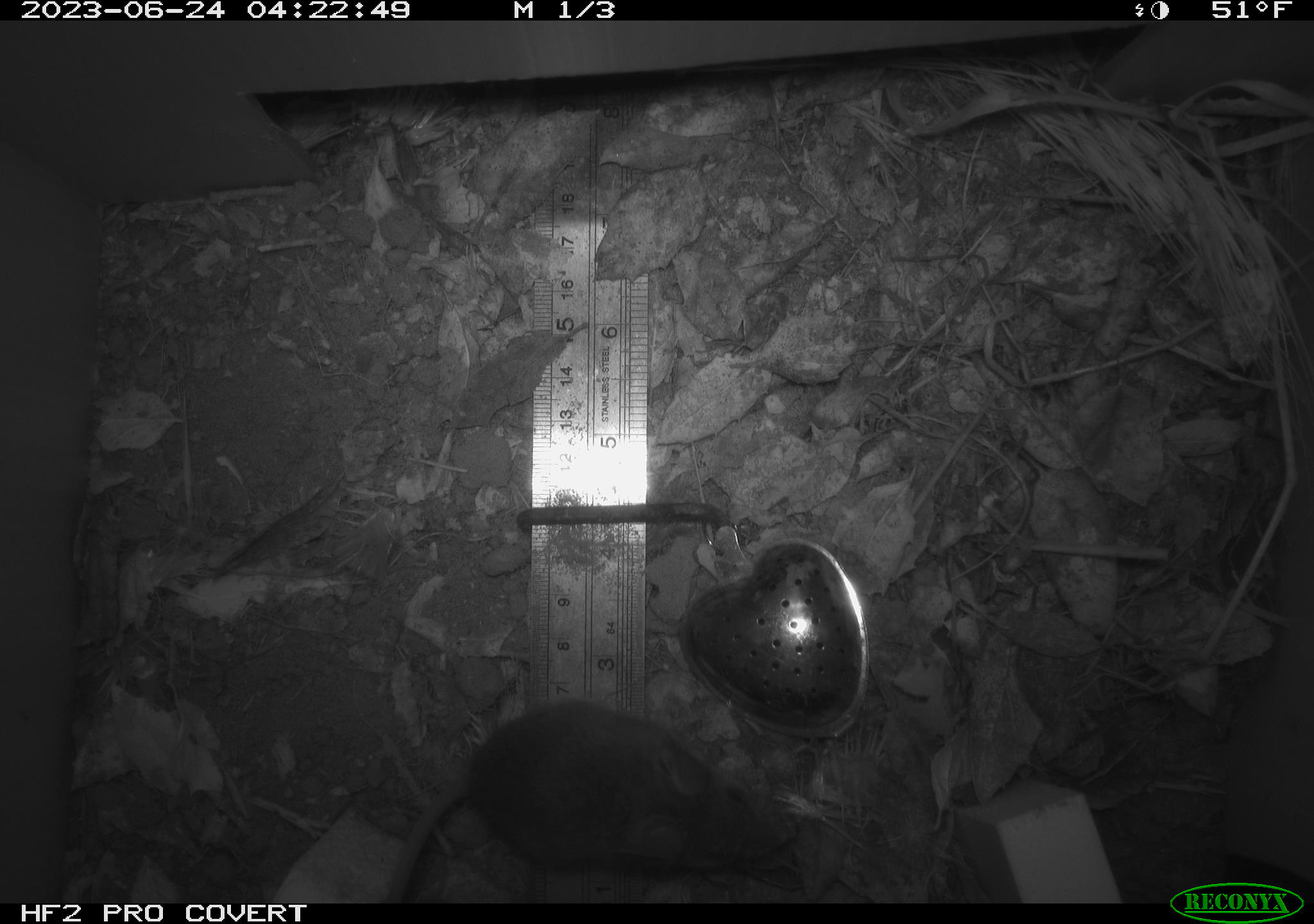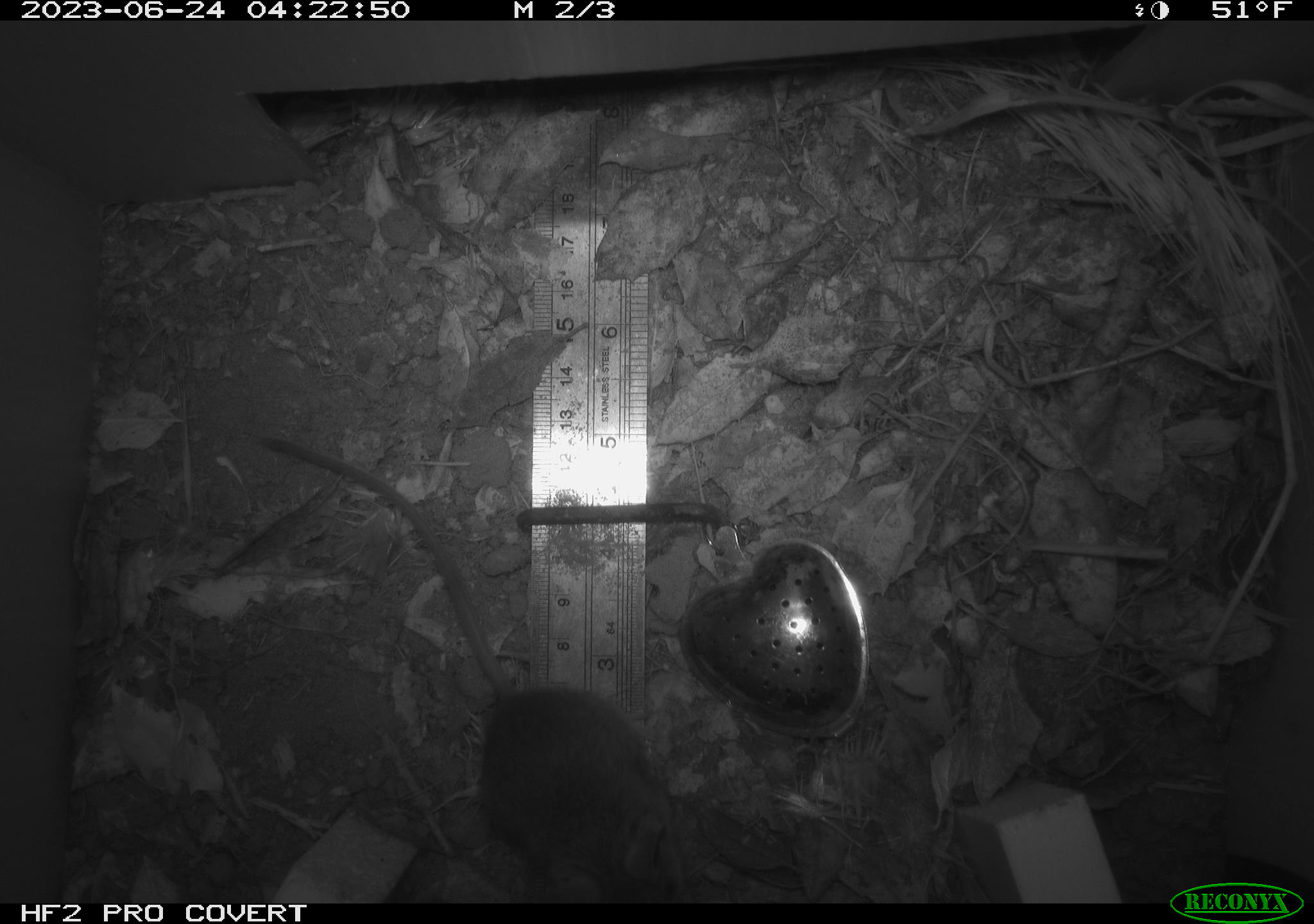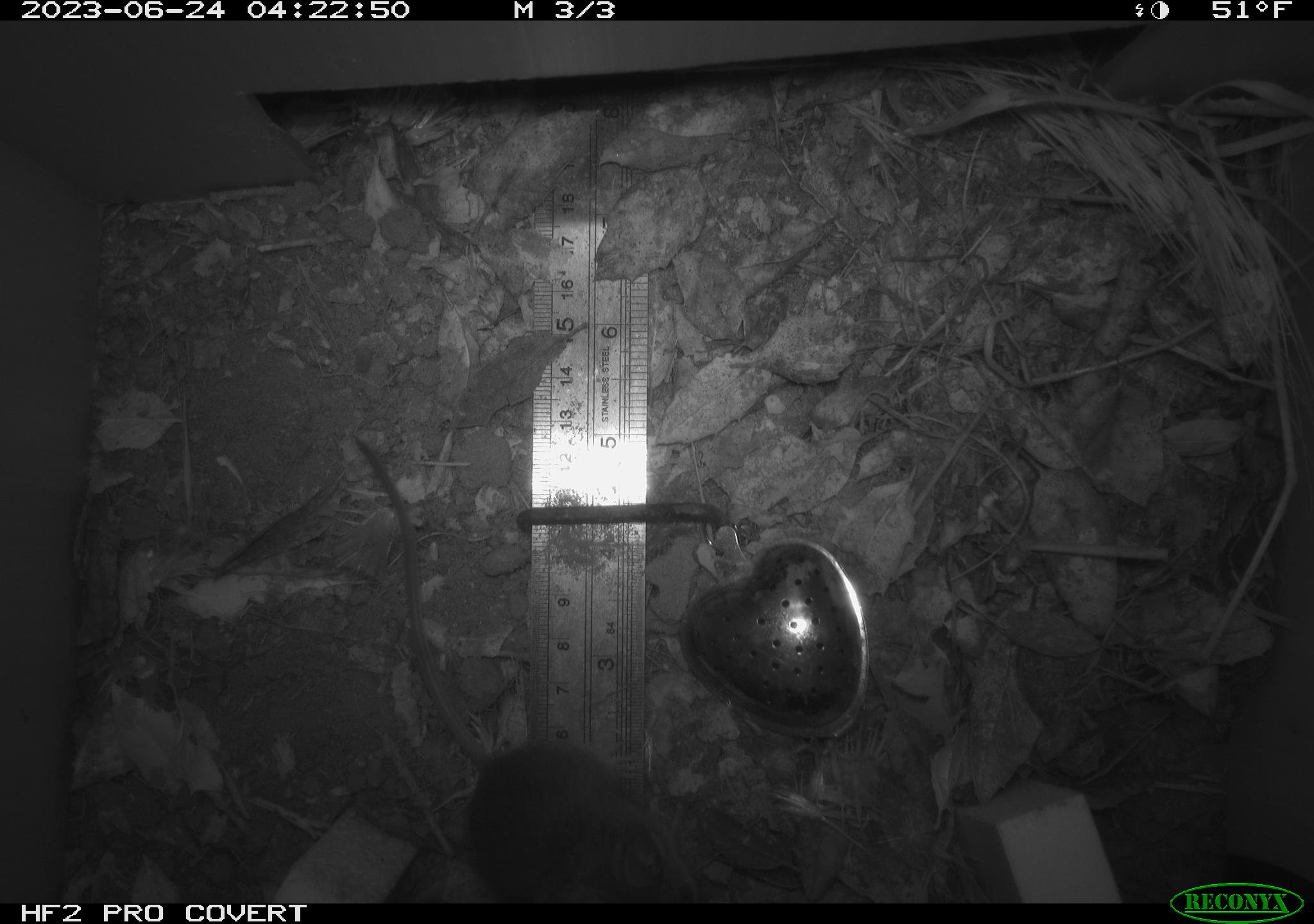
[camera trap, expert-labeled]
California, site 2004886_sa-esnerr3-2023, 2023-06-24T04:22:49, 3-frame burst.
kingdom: Animalia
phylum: Chordata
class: Mammalia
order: Rodentia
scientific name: Rodentia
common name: mouse species